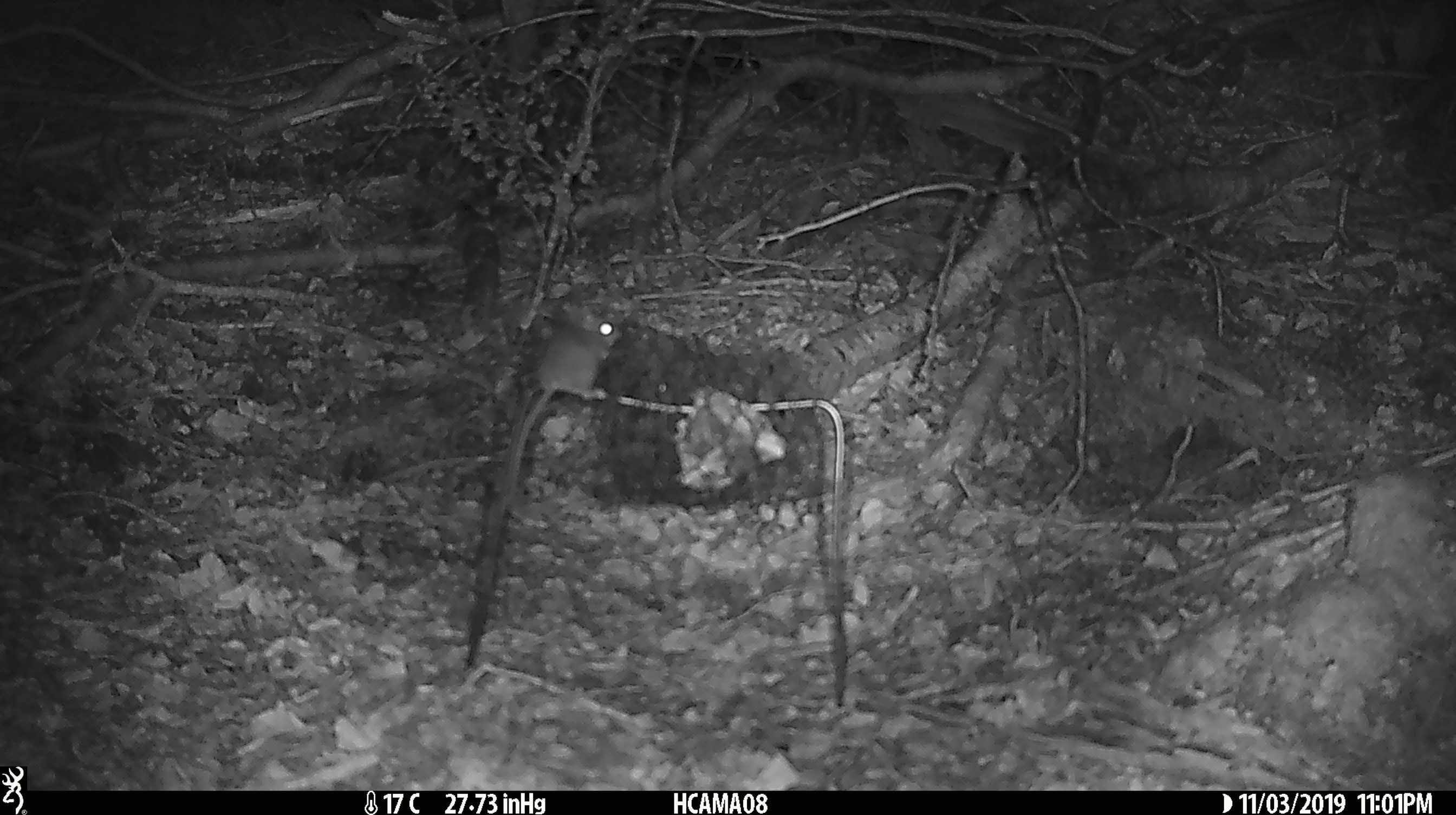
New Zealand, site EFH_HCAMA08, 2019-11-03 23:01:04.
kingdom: Animalia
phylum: Chordata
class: Mammalia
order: Rodentia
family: Muridae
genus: Mus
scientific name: Mus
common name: mouse